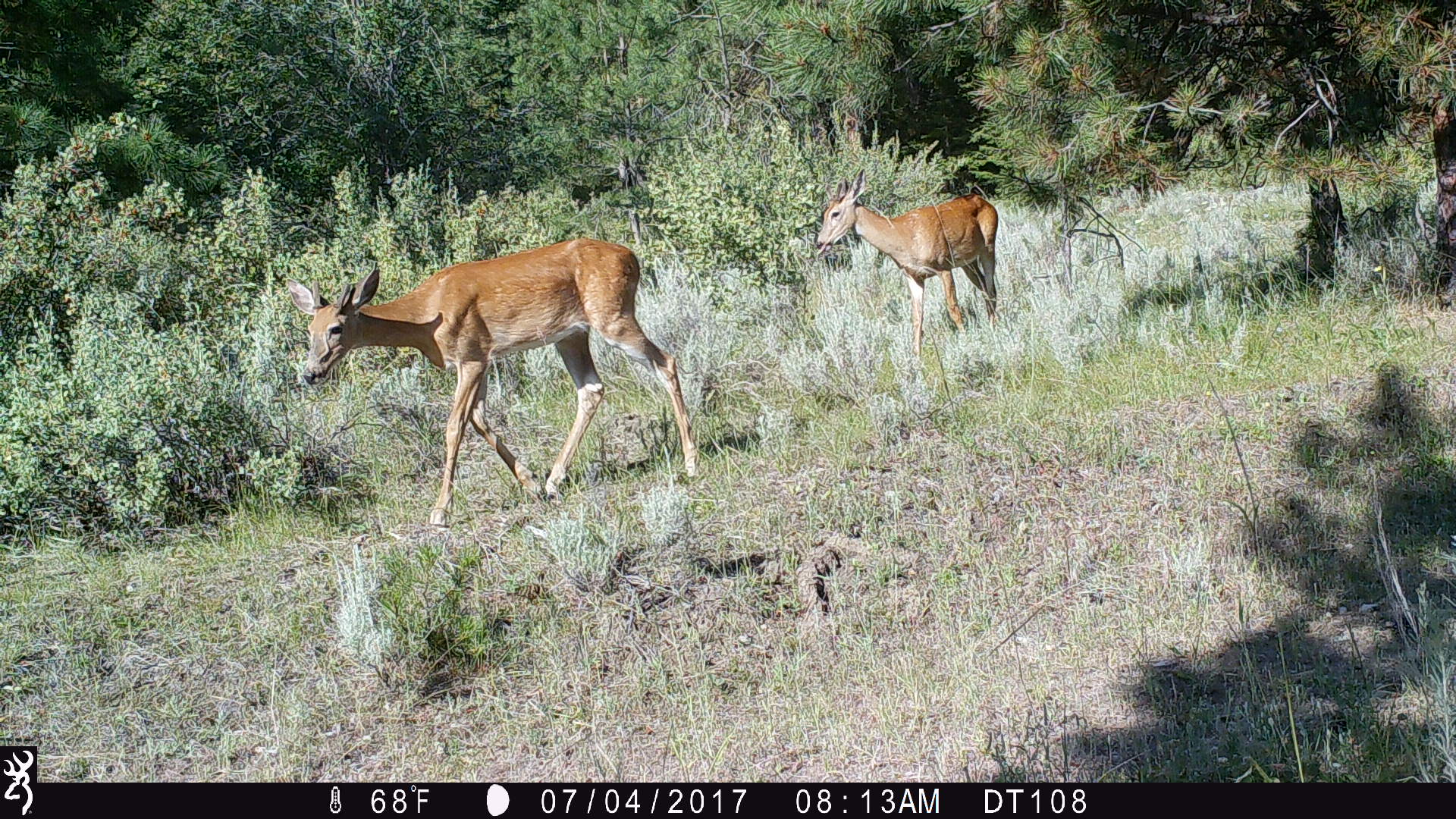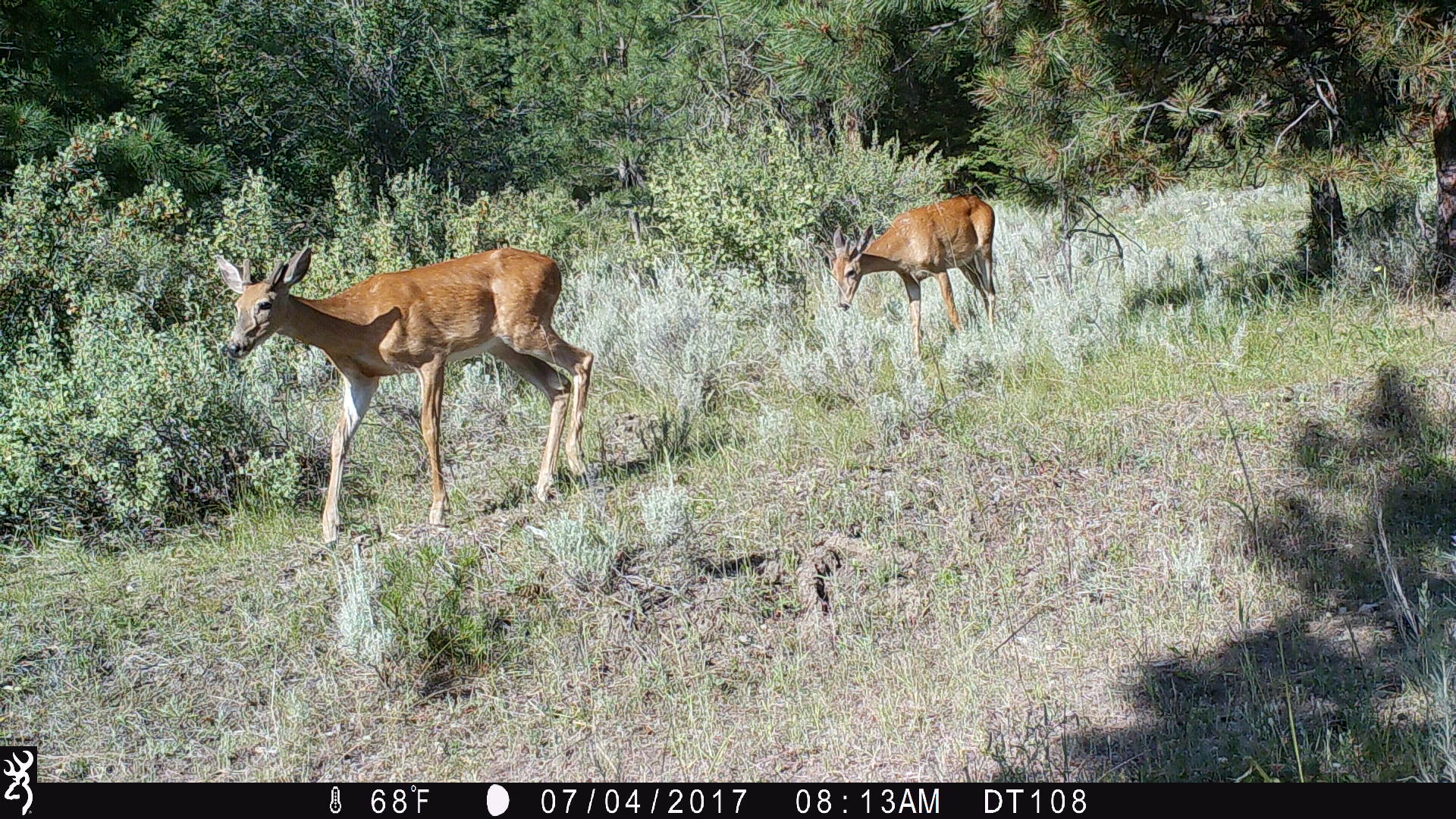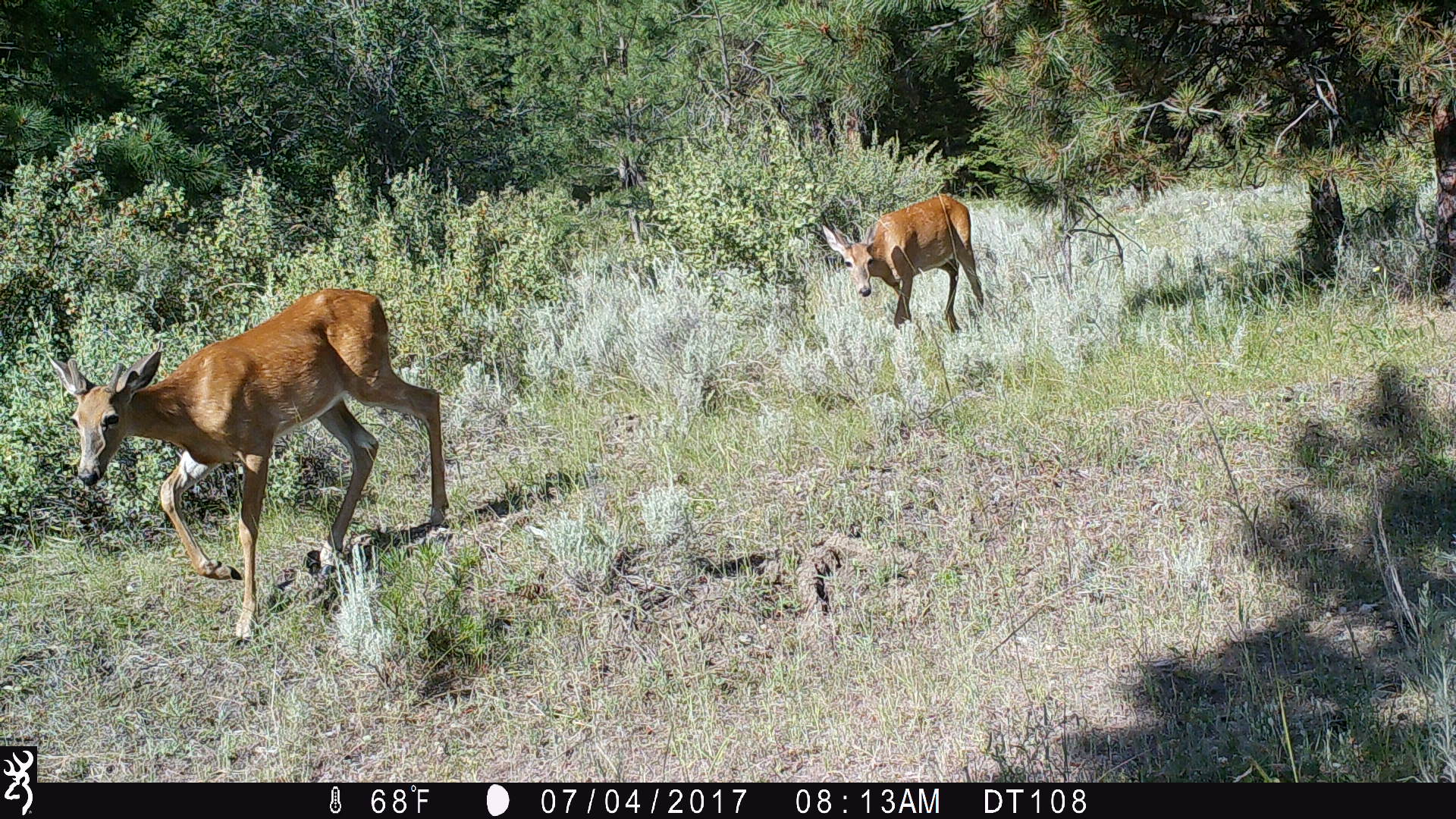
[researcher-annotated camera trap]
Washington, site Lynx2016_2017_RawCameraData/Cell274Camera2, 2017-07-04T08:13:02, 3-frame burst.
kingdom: Animalia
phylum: Chordata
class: Mammalia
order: Artiodactyla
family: Cervidae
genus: Odocoileus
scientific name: Odocoileus virginianus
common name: white-tailed deer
Odocoileus virginianus (white-tailed deer). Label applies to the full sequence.